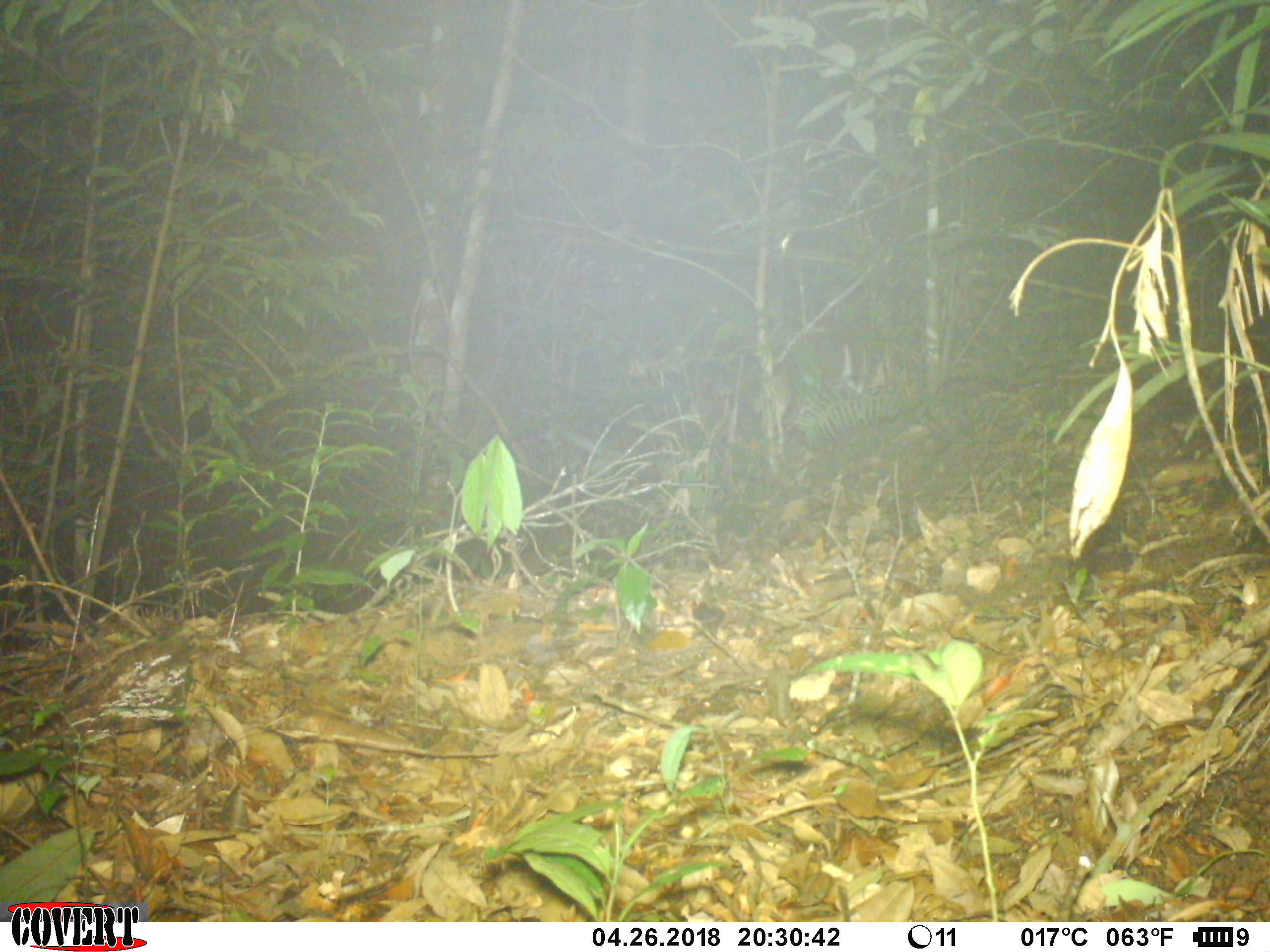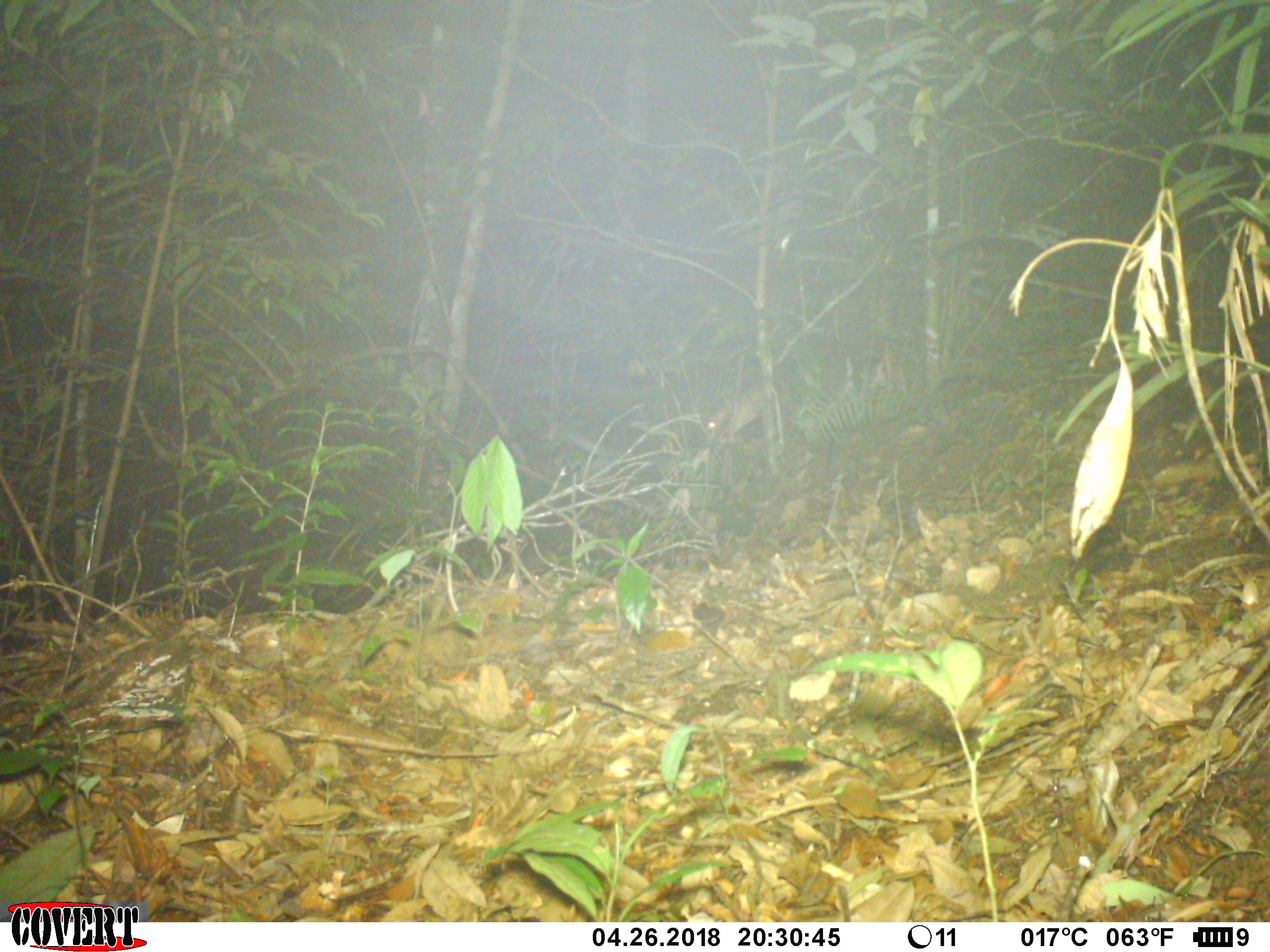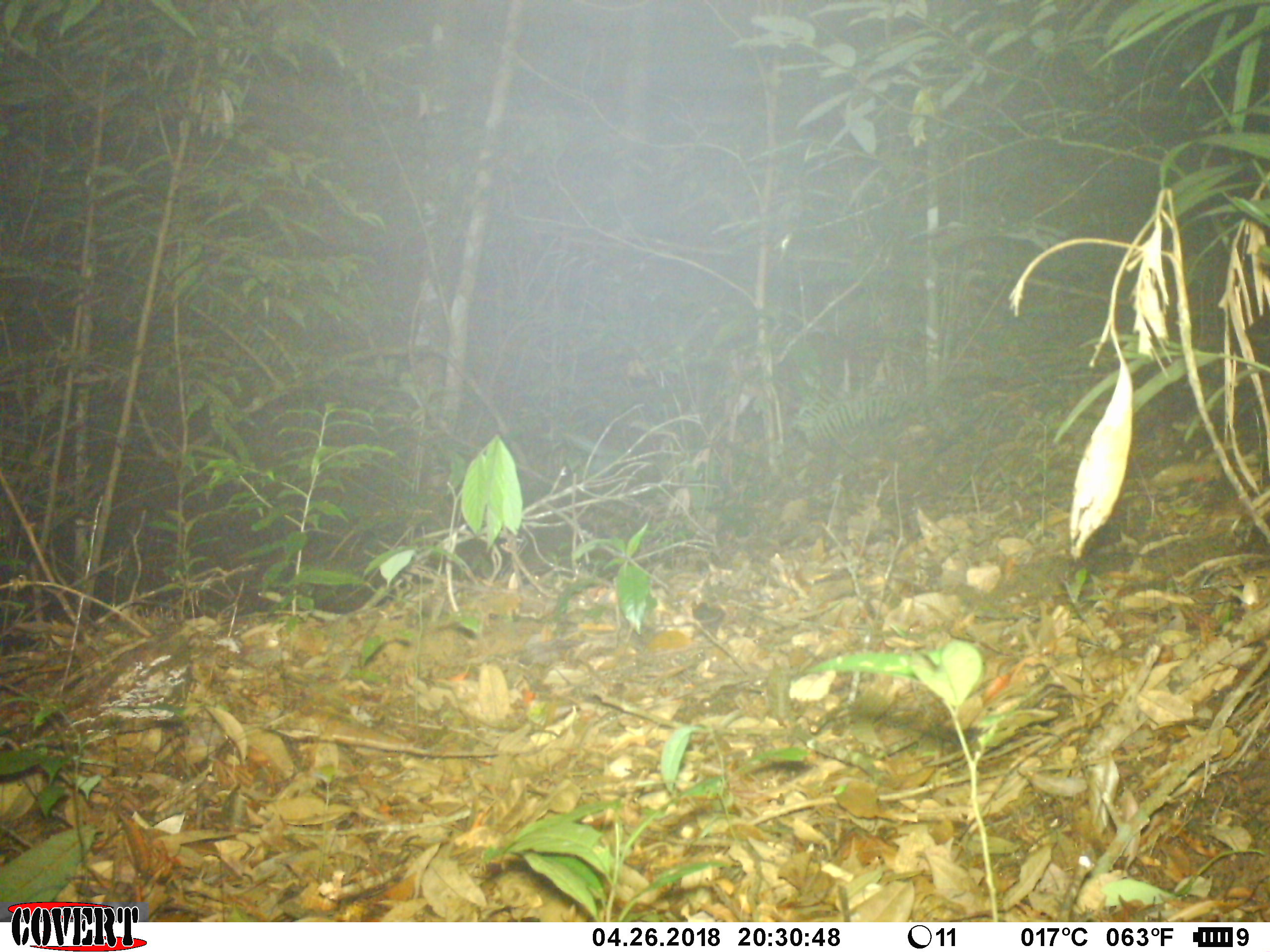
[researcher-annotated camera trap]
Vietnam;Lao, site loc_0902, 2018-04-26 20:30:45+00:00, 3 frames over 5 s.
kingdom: Animalia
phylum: Chordata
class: Mammalia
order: Artiodactyla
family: Cervidae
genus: Muntiacus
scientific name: Muntiacus rooseveltorum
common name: roosevelt's muntjac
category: roosevelts muntjac group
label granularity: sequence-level